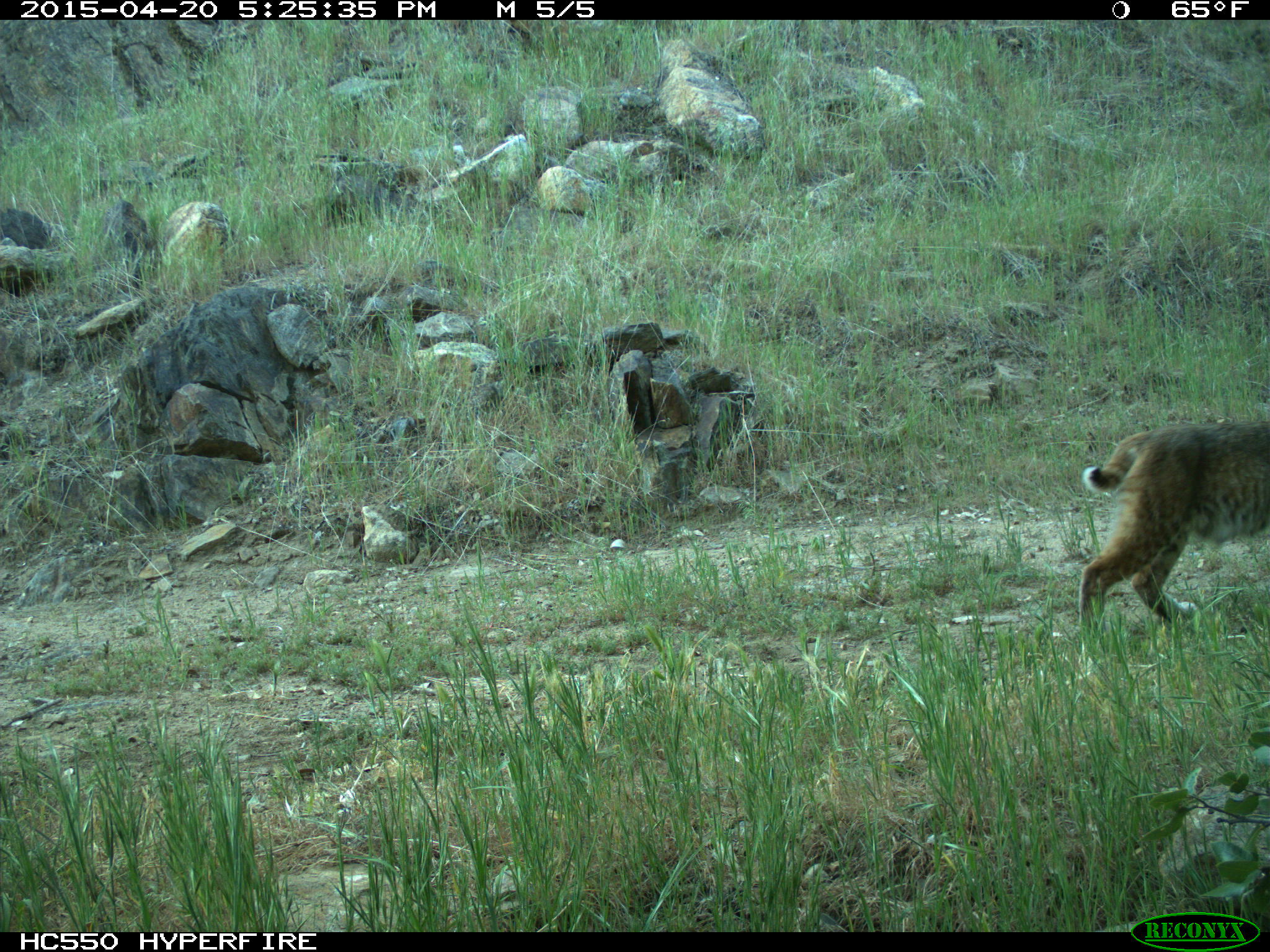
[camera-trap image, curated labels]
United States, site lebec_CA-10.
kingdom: Animalia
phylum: Chordata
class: Mammalia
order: Carnivora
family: Felidae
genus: Lynx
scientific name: Lynx rufus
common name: bobcat